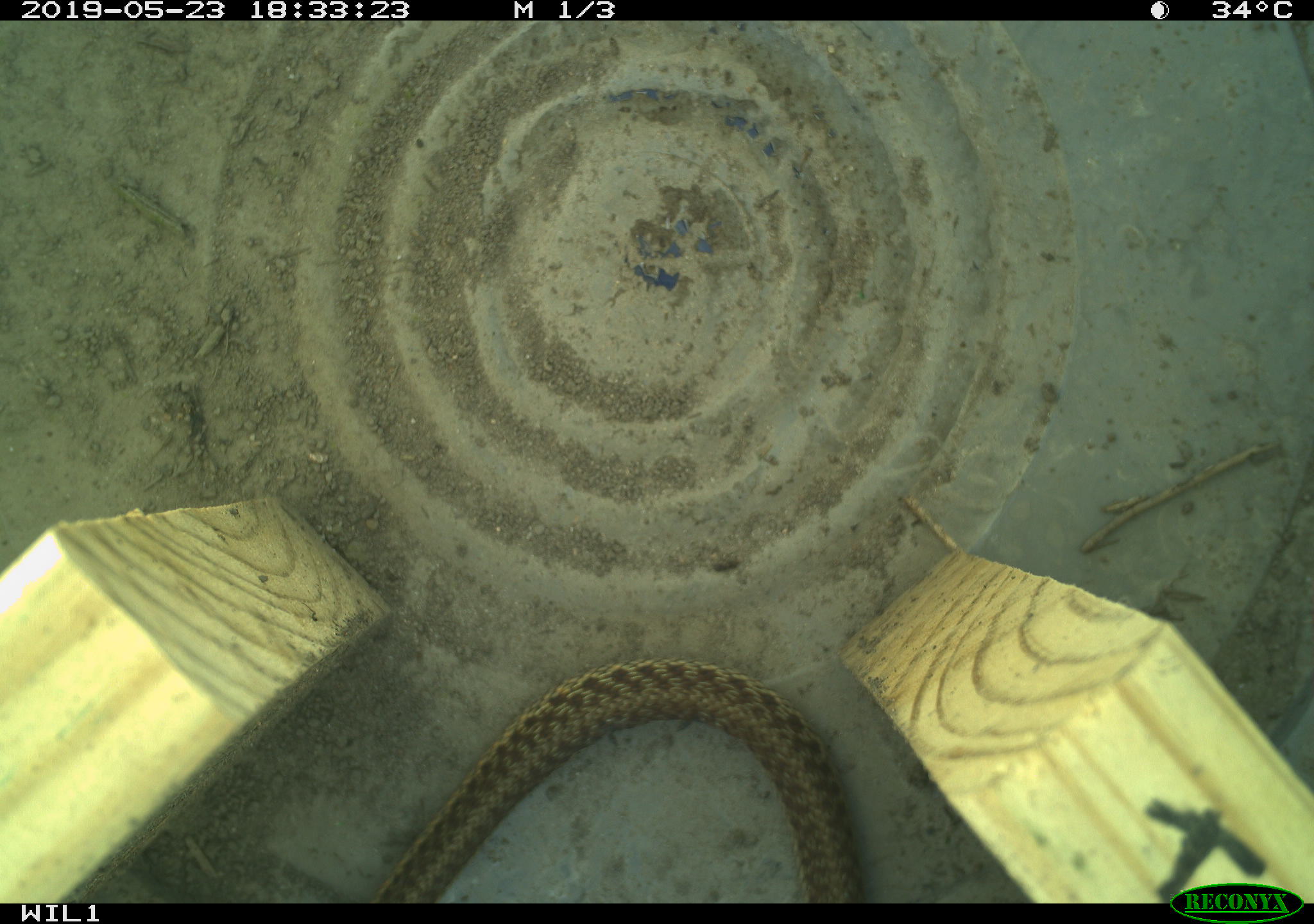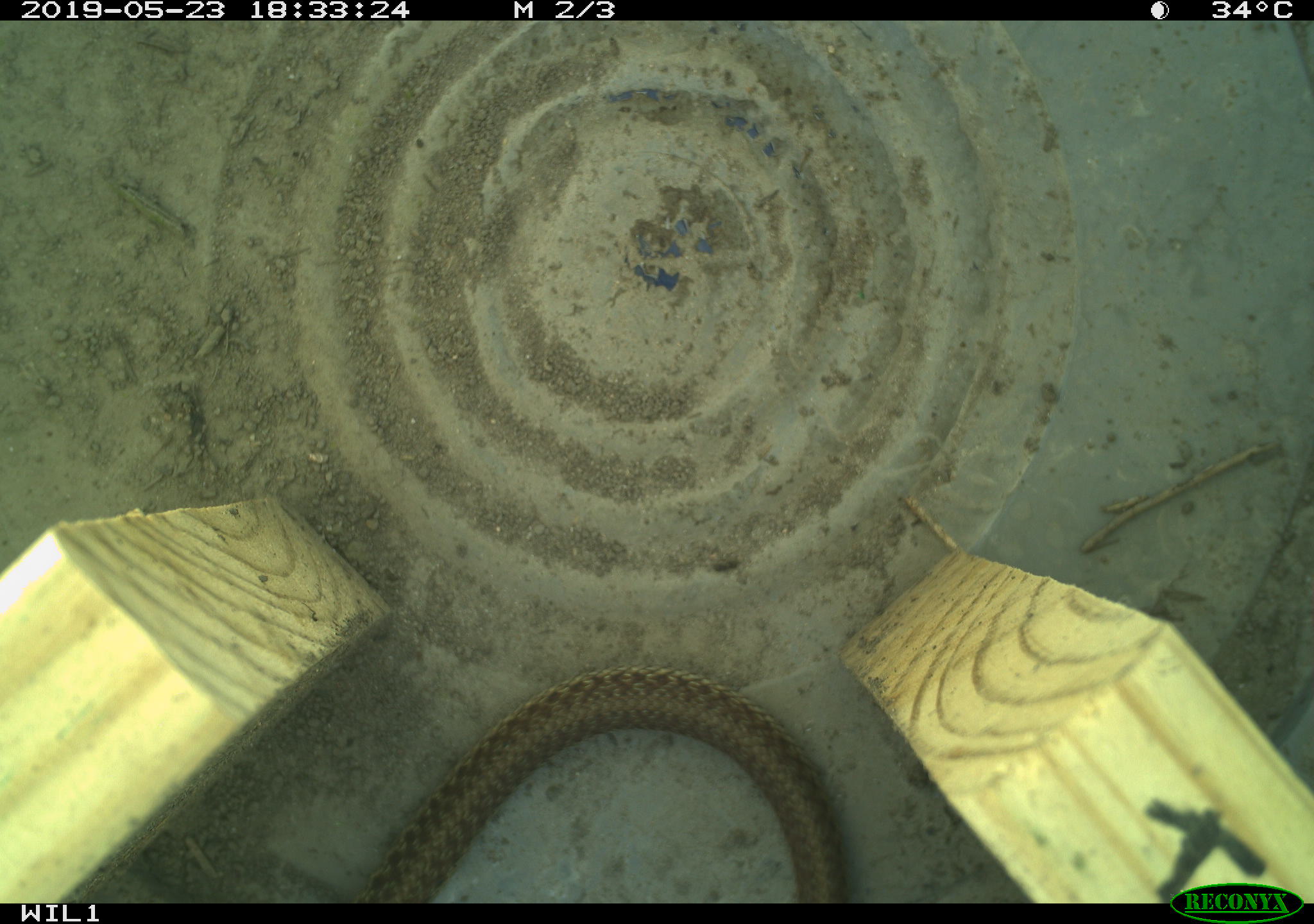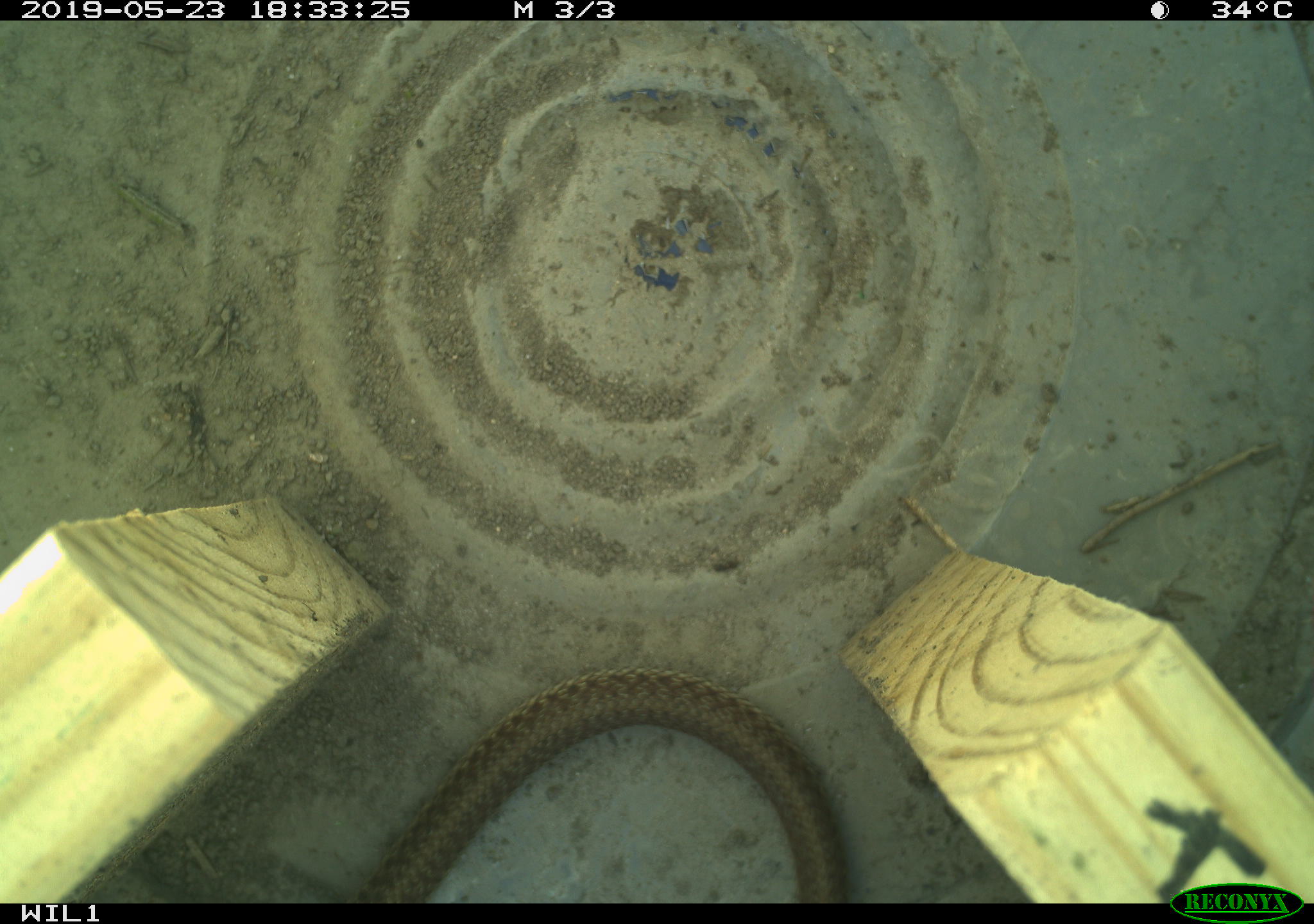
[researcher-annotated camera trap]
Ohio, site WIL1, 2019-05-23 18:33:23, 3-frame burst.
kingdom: Animalia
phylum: Chordata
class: Reptilia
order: Squamata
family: Colubridae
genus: Thamnophis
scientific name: Thamnophis sirtalis sirtalis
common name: eastern gartersnake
Eastern gartersnake (Thamnophis sirtalis sirtalis).